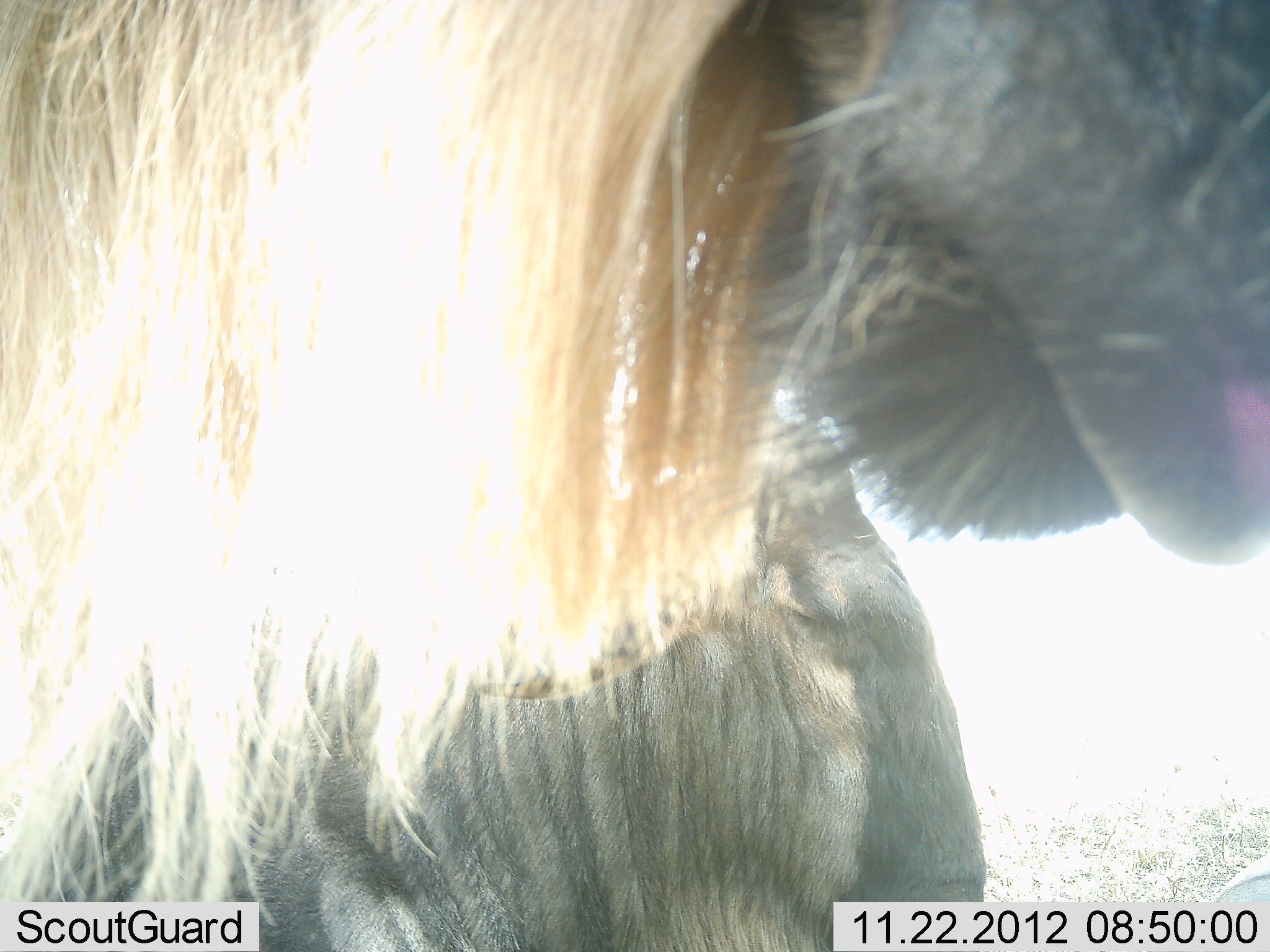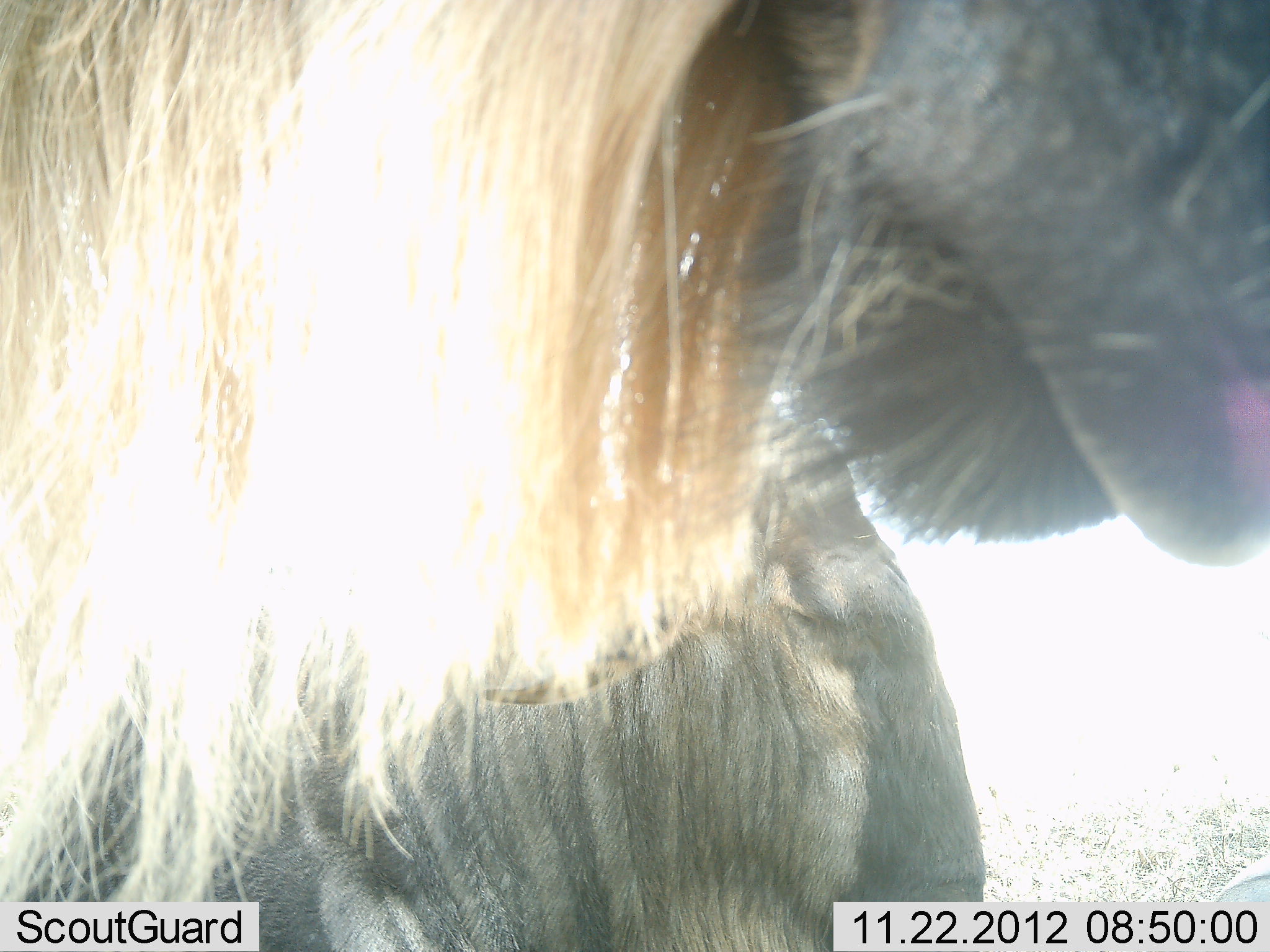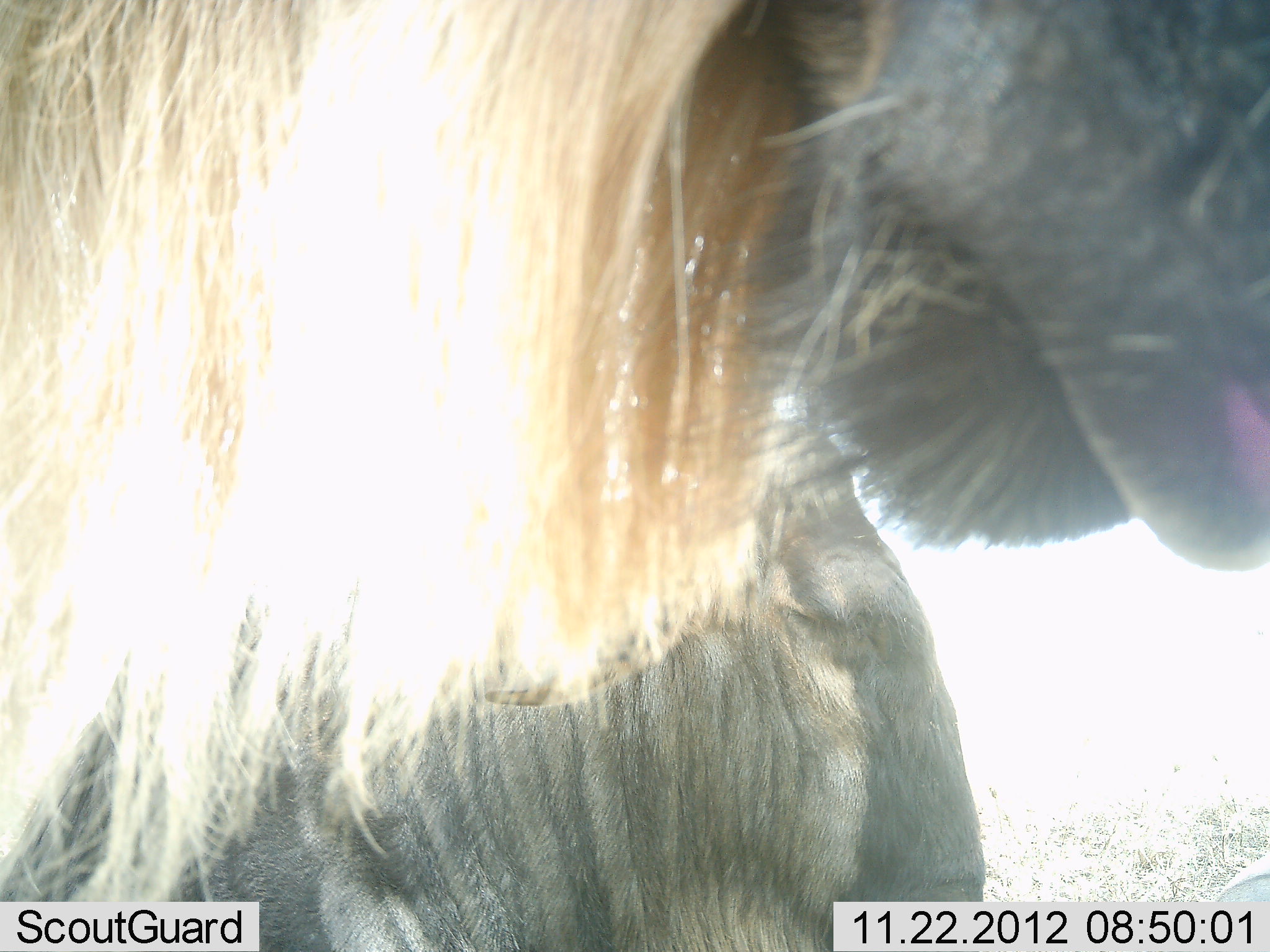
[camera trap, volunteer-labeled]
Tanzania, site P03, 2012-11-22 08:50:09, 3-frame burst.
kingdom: Animalia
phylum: Chordata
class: Mammalia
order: Artiodactyla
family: Bovidae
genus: Connochaetes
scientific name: Connochaetes taurinus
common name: blue wildebeest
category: wildebeest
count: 2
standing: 70%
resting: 30%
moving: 10%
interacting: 0%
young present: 0%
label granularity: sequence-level